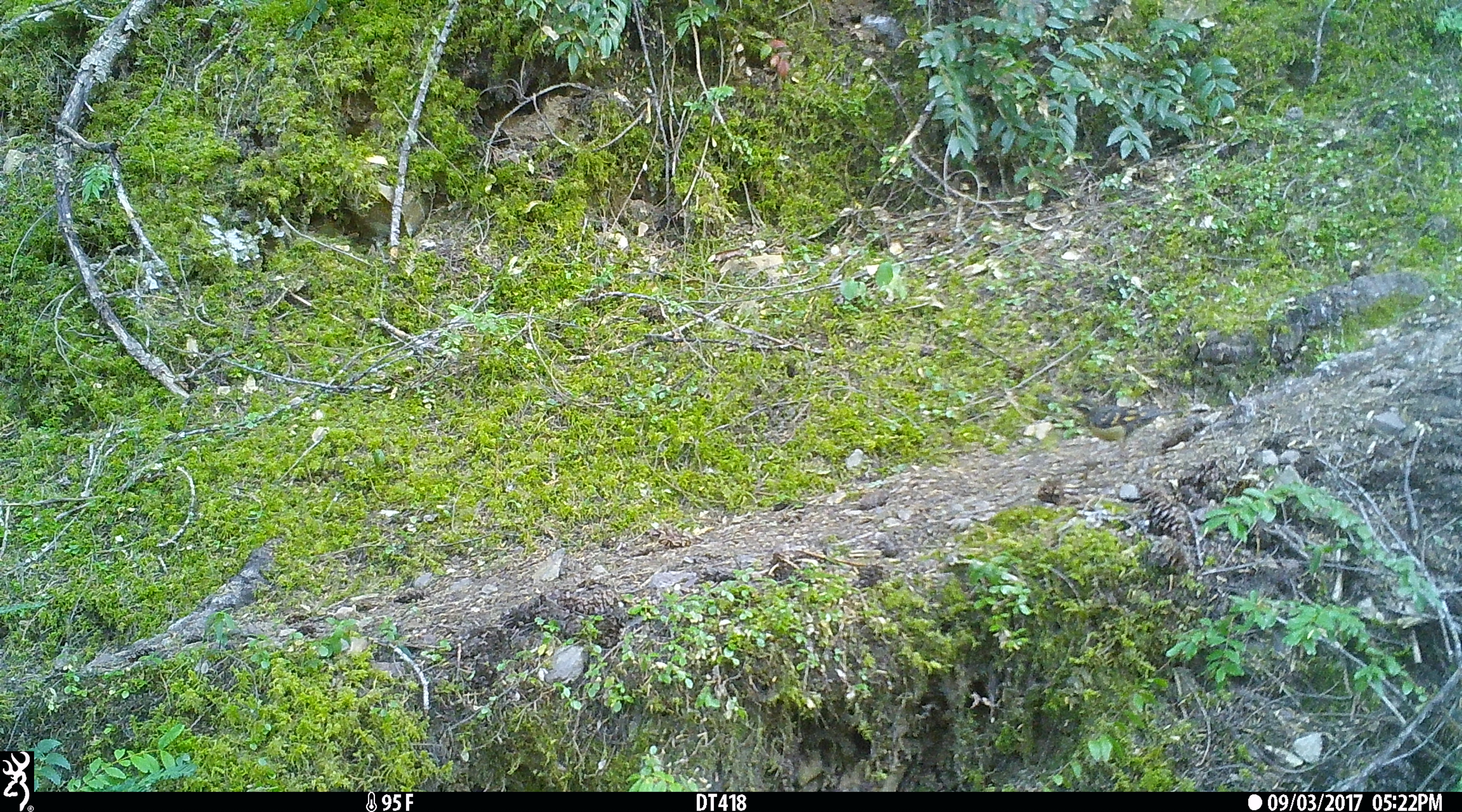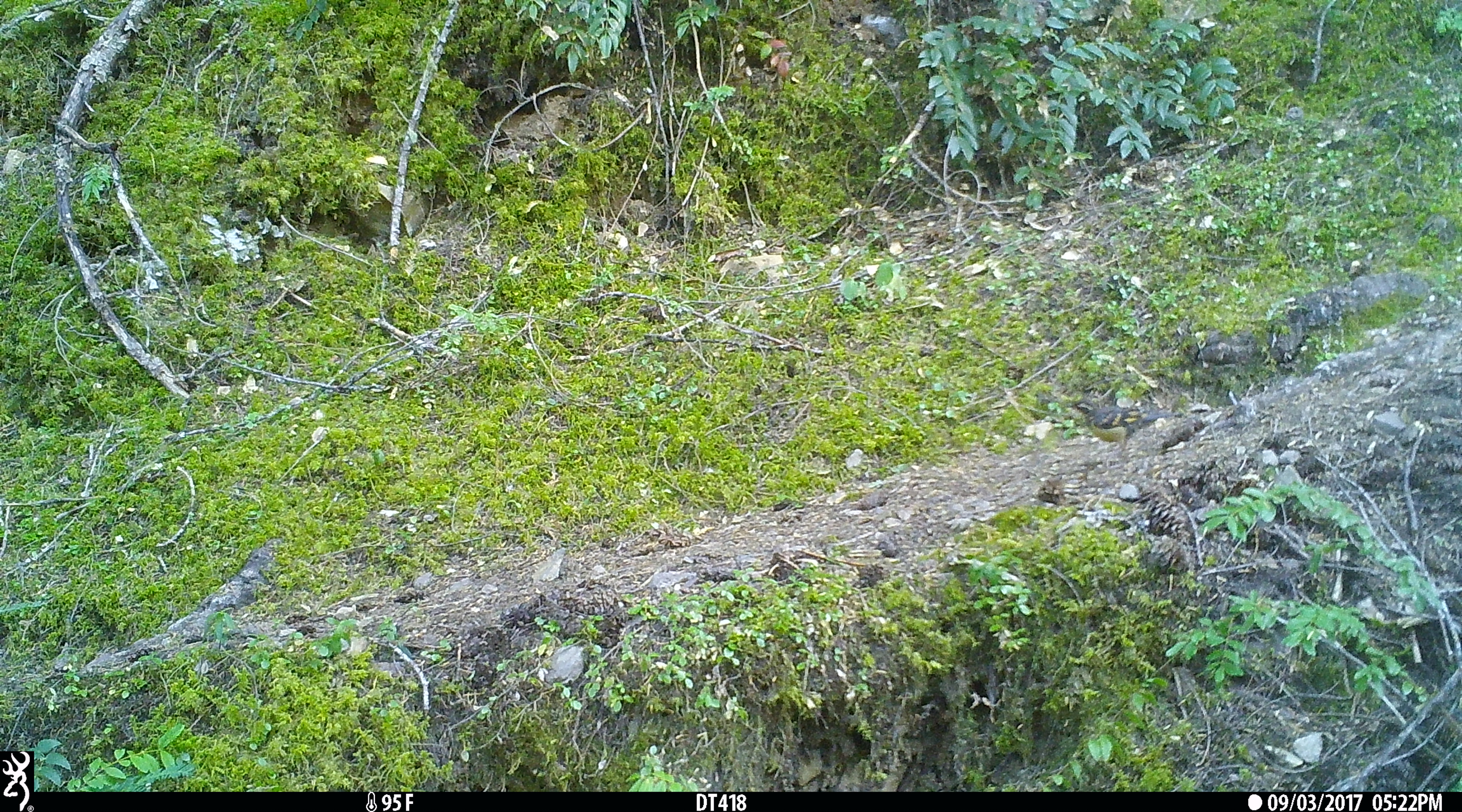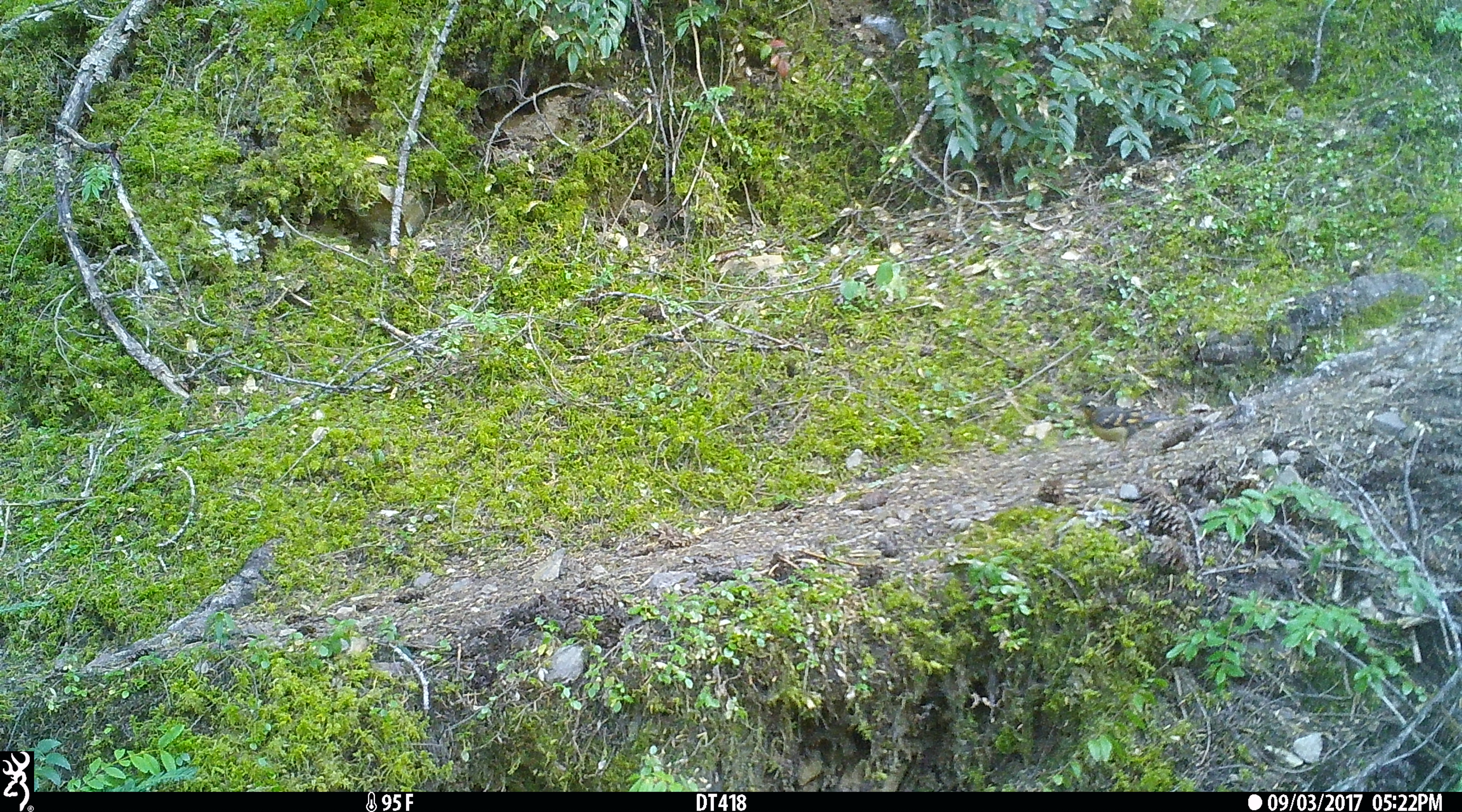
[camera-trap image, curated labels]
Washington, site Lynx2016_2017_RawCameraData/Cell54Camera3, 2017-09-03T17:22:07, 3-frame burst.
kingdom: Animalia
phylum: Chordata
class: Aves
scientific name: Aves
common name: birds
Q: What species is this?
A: Aves (birds).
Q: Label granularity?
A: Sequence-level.